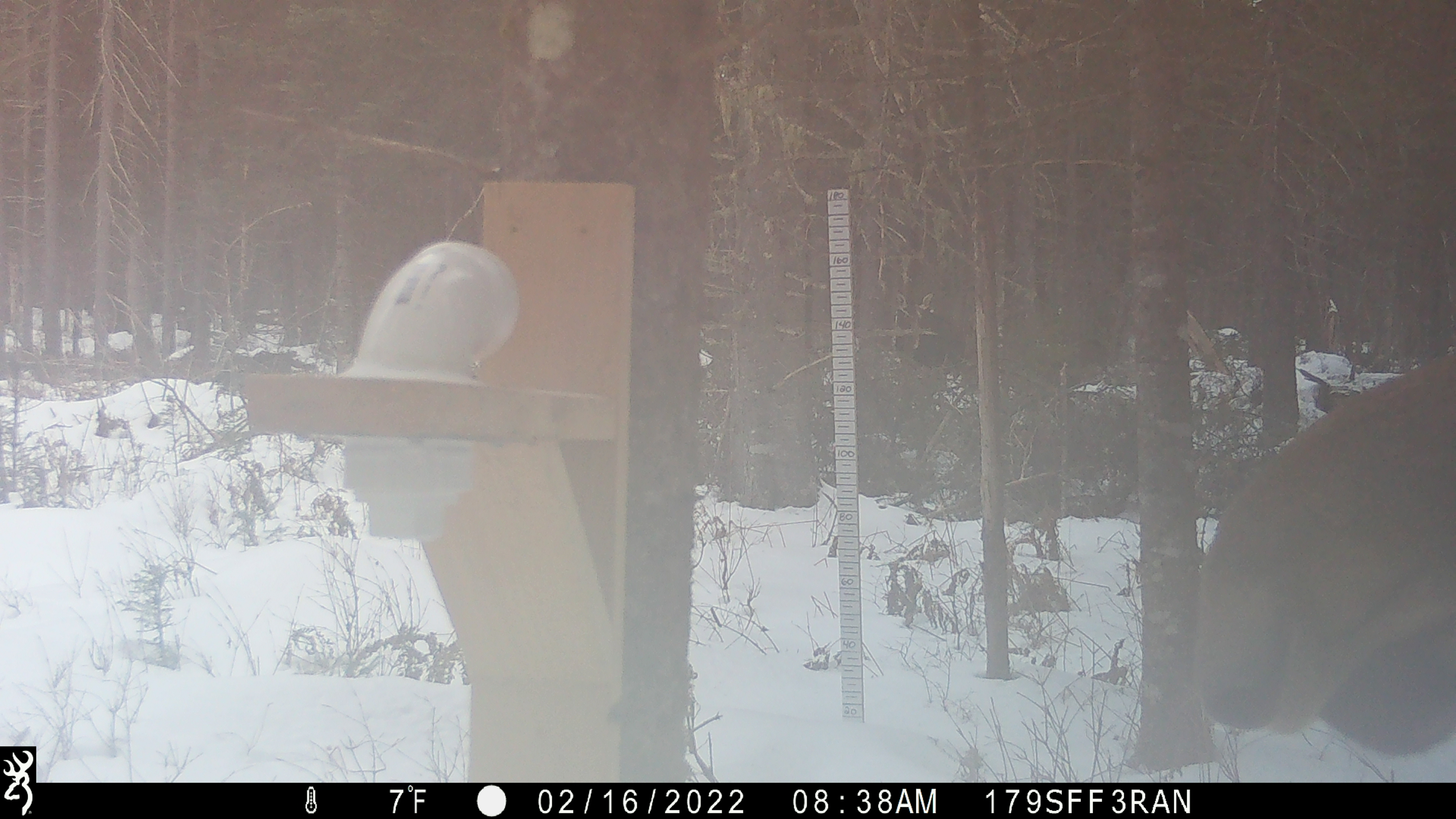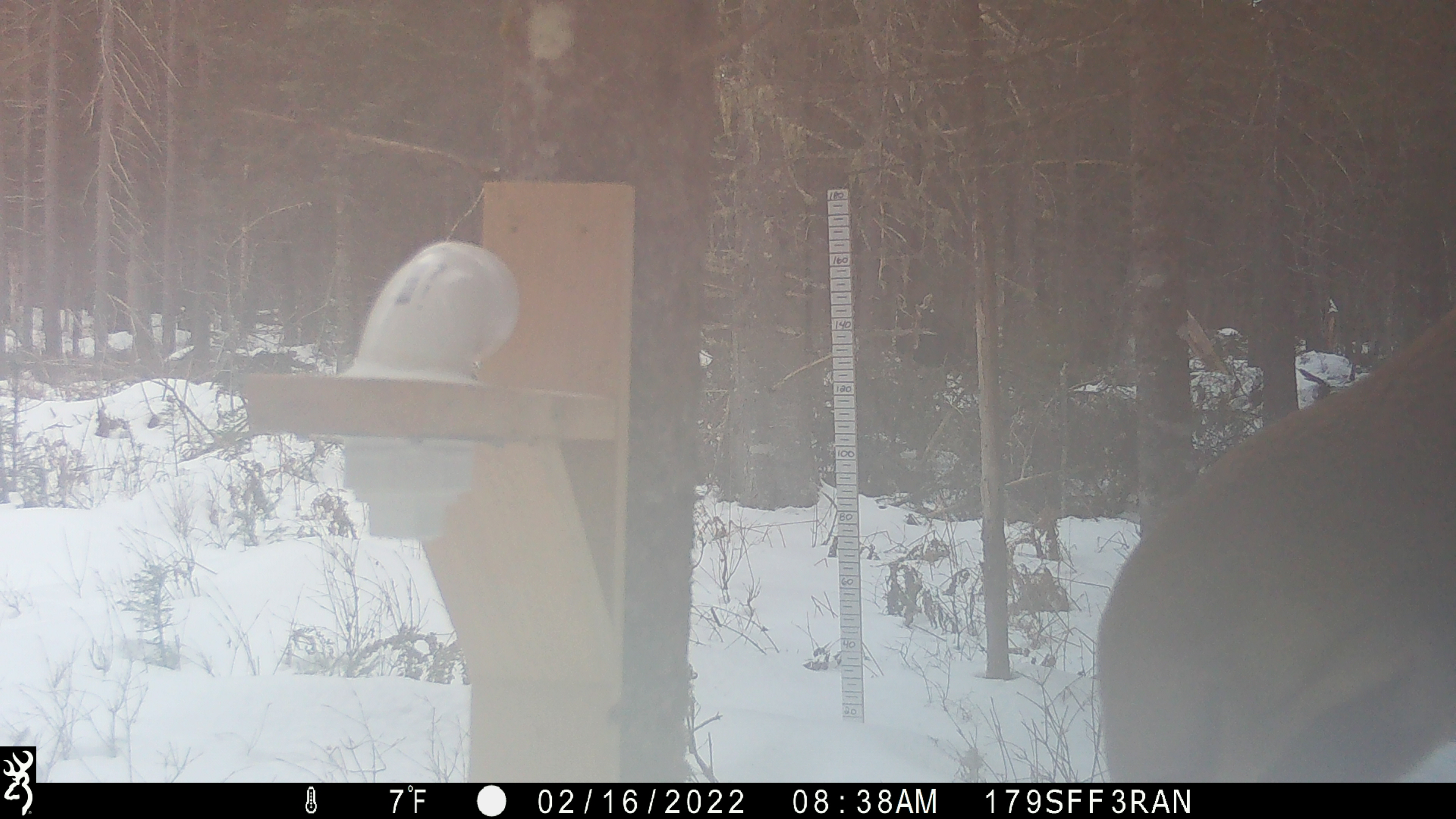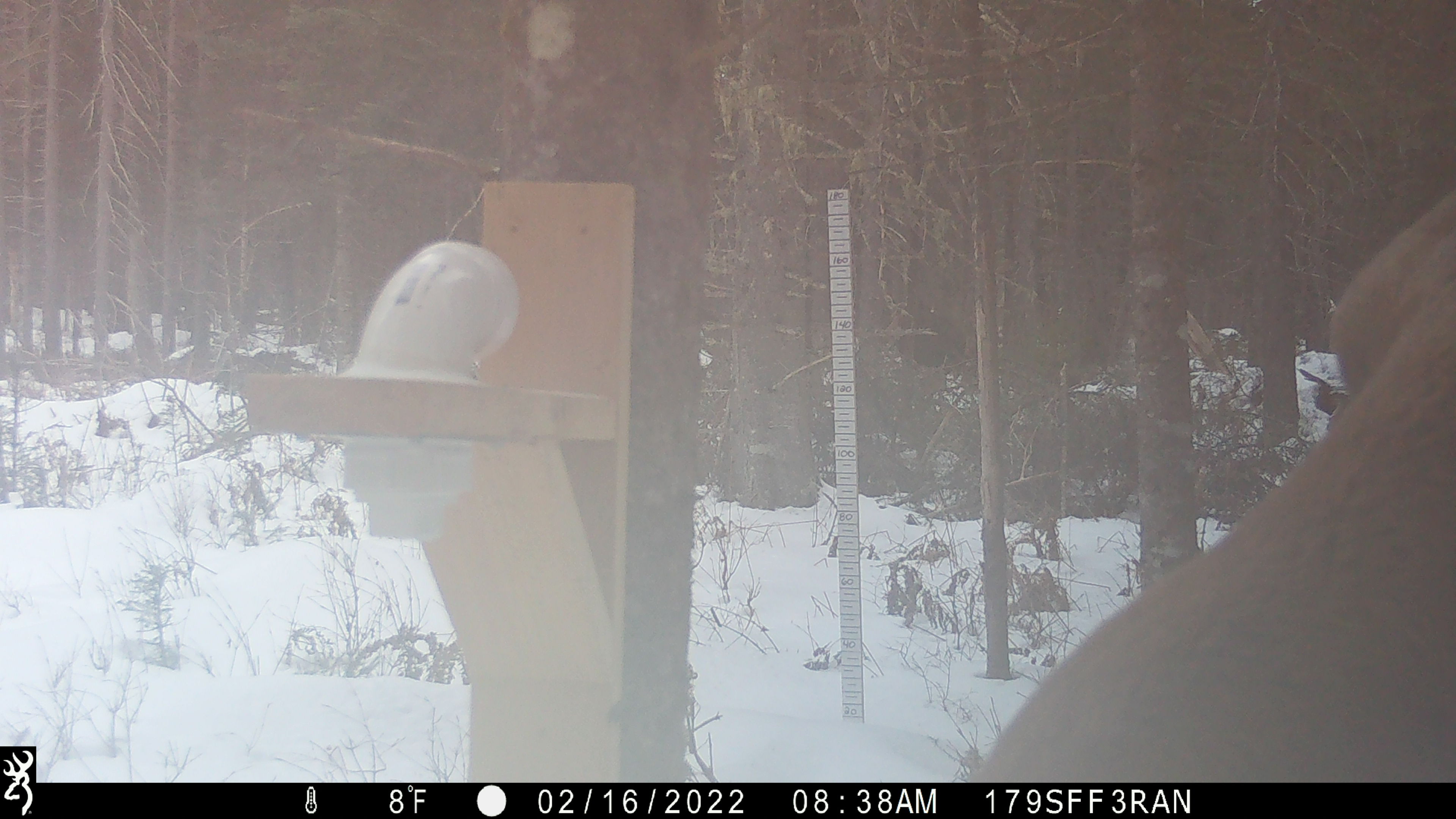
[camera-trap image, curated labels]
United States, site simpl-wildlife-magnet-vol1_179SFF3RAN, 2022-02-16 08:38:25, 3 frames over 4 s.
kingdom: Animalia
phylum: Chordata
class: Mammalia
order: Artiodactyla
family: Cervidae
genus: Alces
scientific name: Alces alces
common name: moose